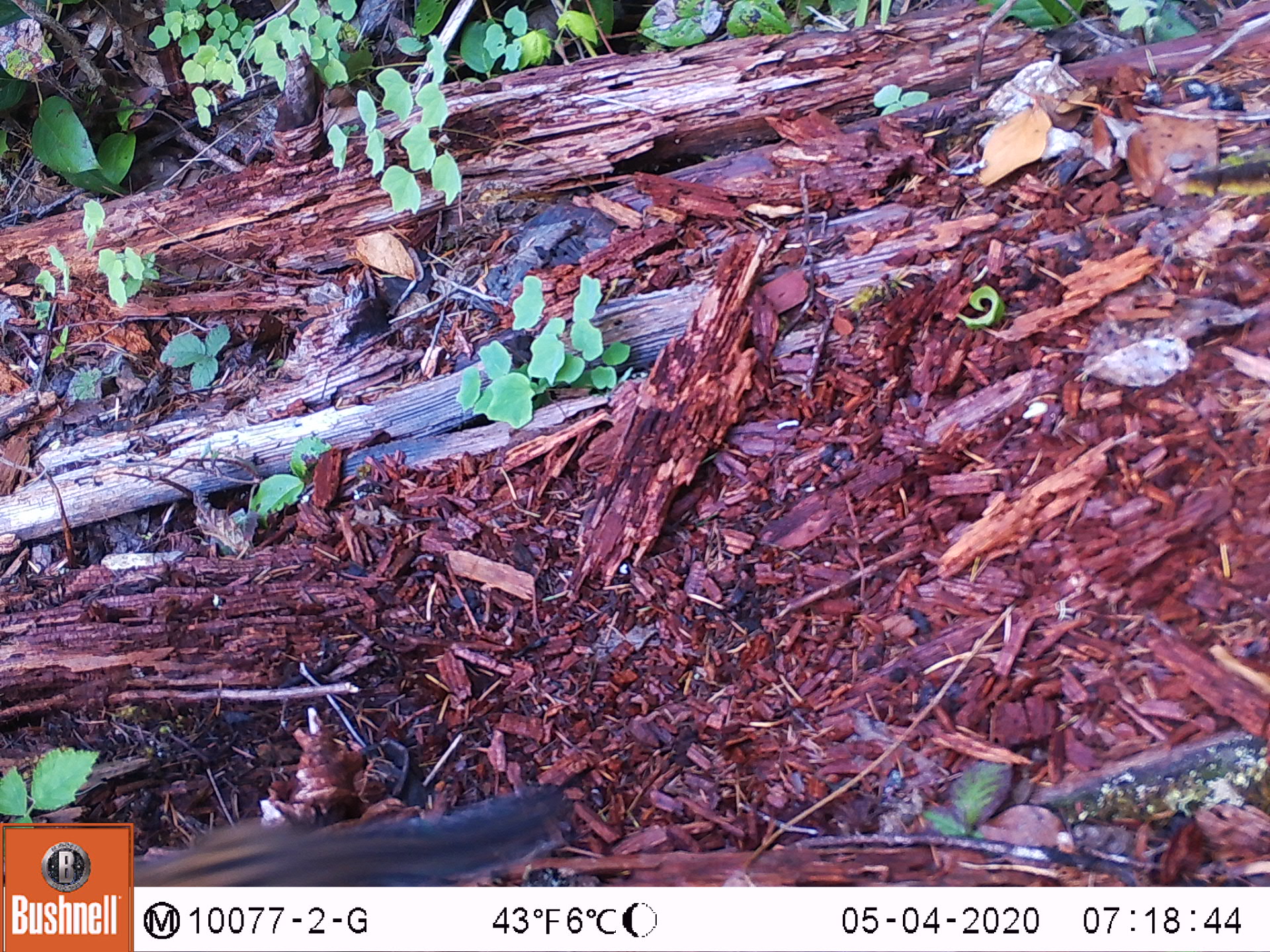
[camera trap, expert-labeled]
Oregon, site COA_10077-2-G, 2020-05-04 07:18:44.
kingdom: Animalia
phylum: Chordata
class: Mammalia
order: Rodentia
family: Sciuridae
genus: Neotamias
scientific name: Neotamias townsendii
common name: townsend's chipmunk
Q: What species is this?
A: Townsend's chipmunk (Neotamias townsendii).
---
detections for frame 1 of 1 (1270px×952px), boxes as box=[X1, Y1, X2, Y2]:
townsend's chipmunk: box=[139, 781, 585, 875]